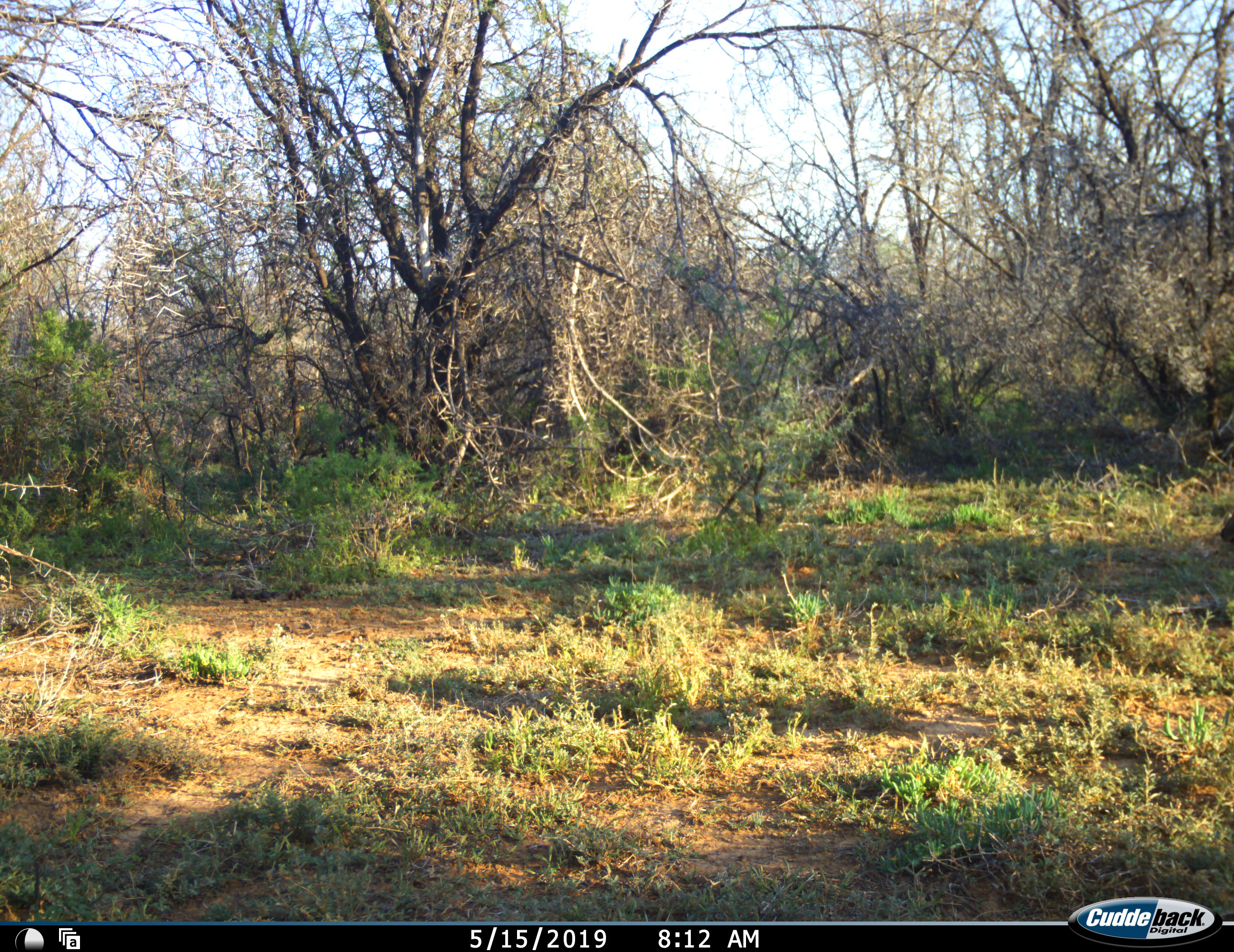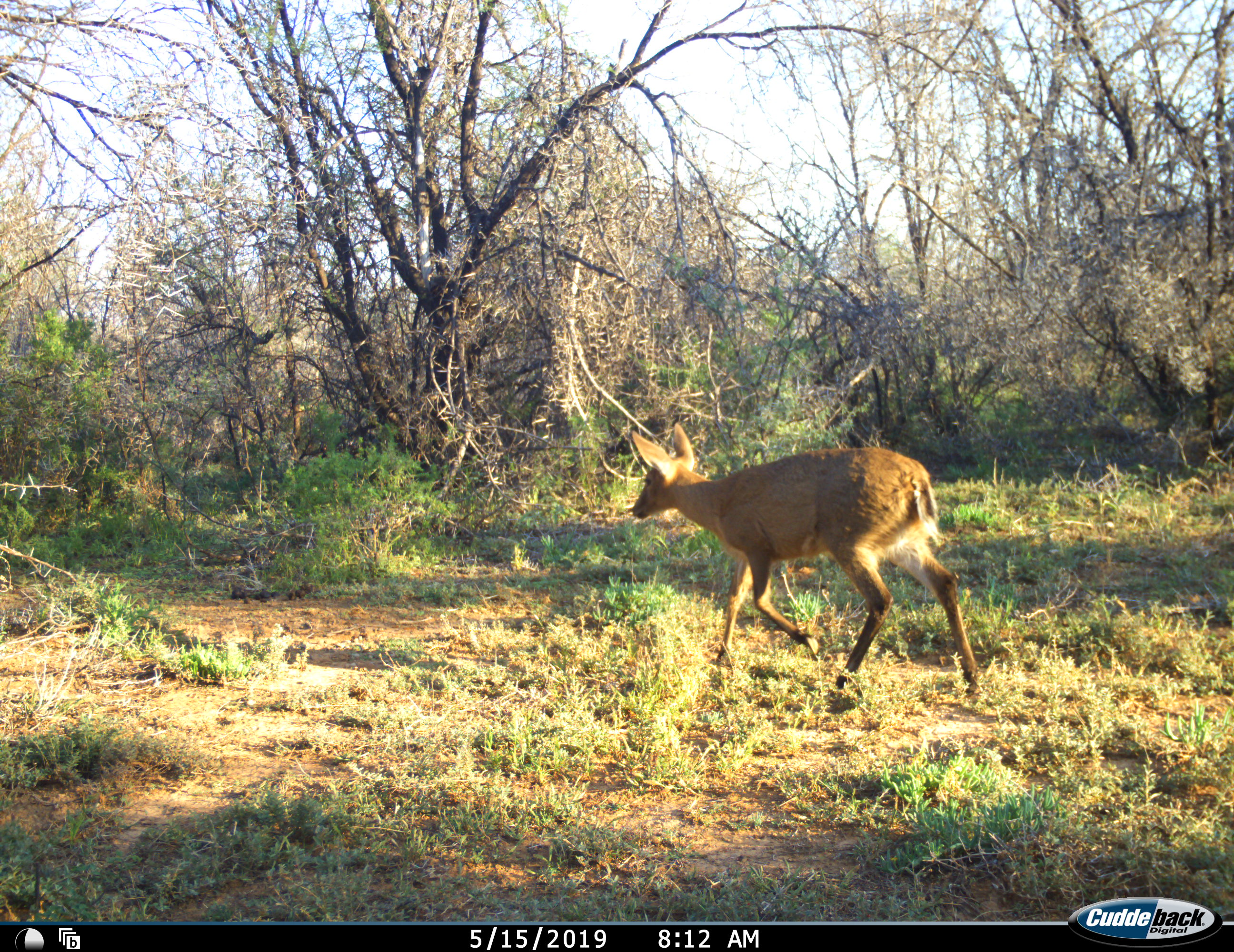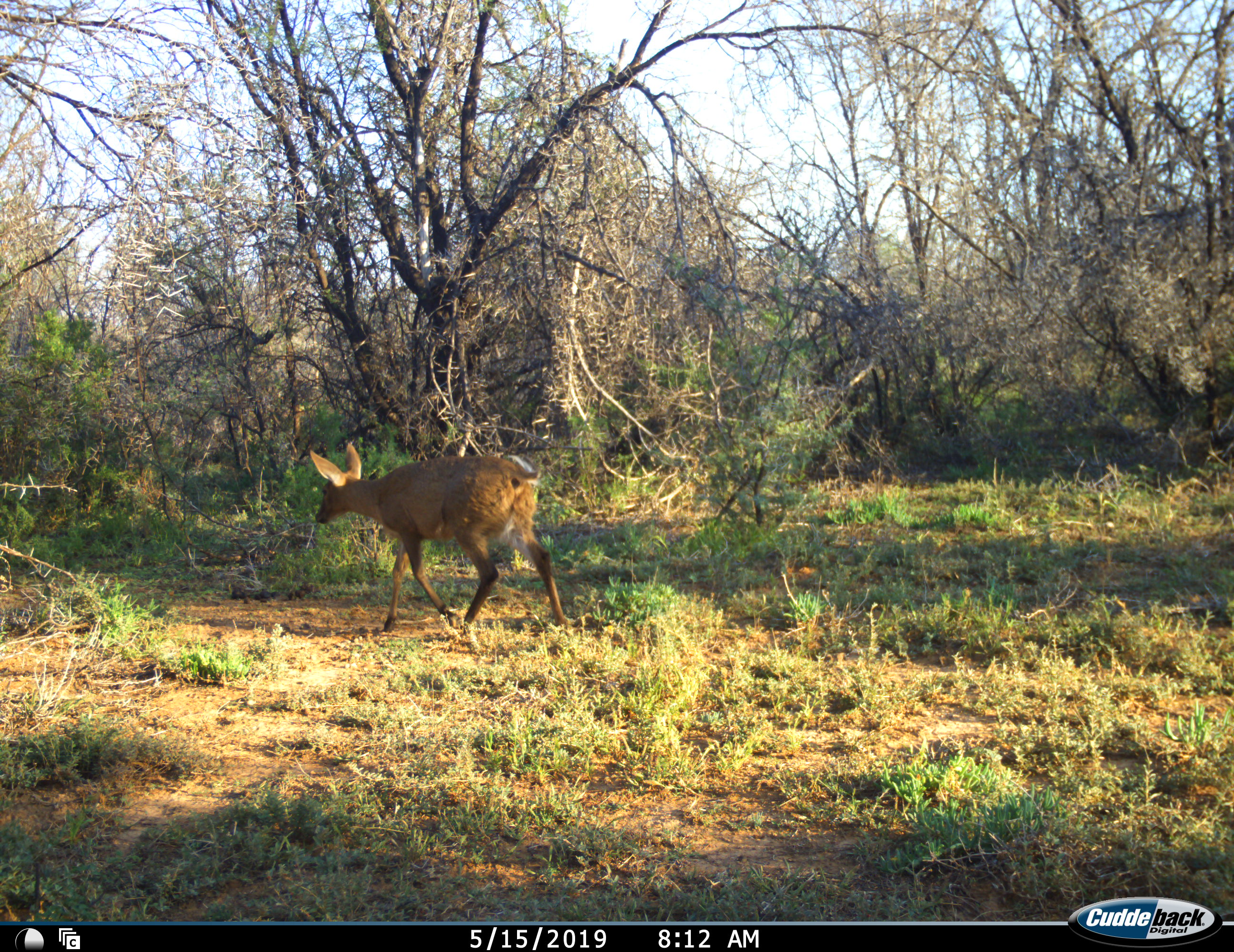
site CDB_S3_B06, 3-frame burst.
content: unidentified animal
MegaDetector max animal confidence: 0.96